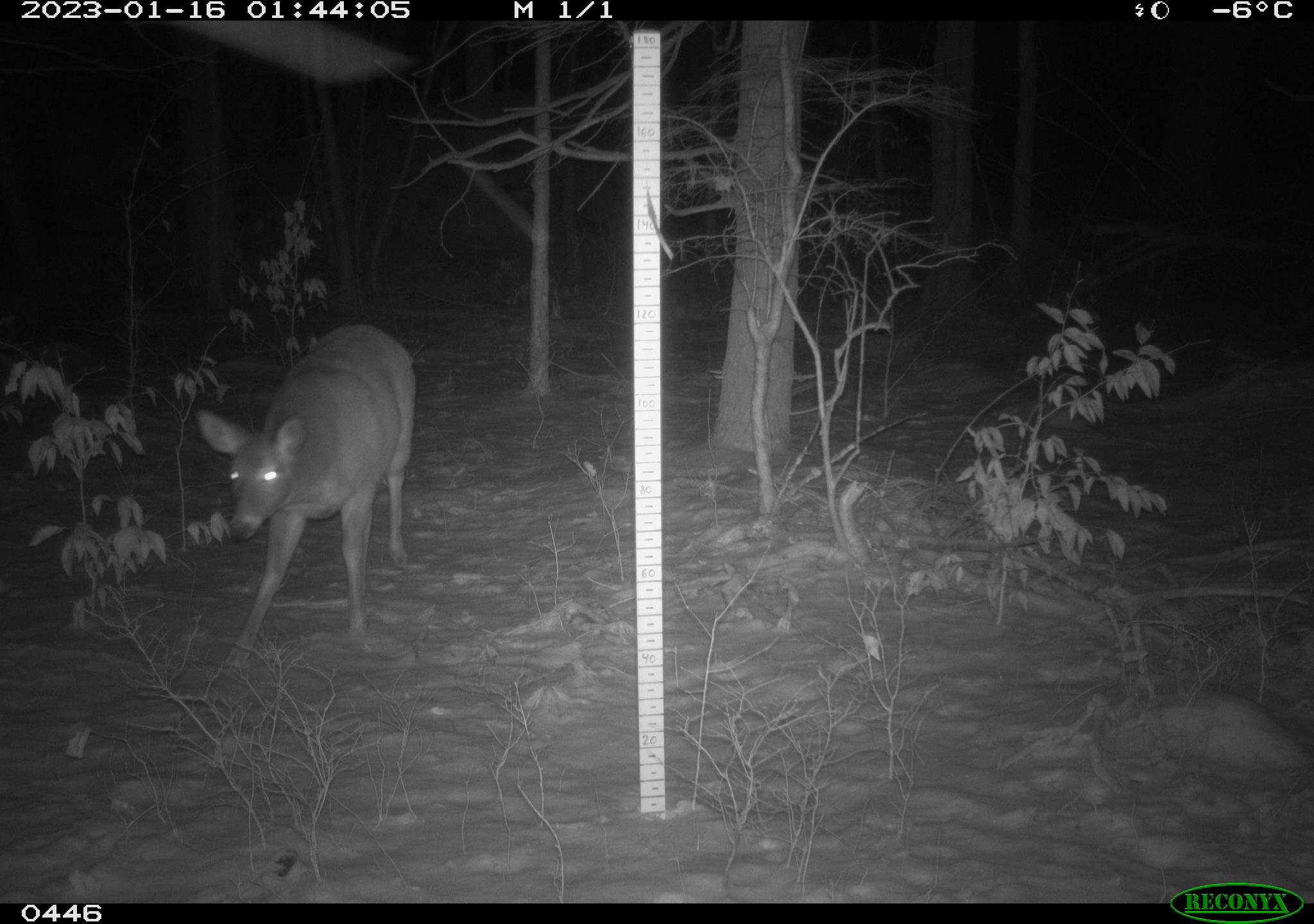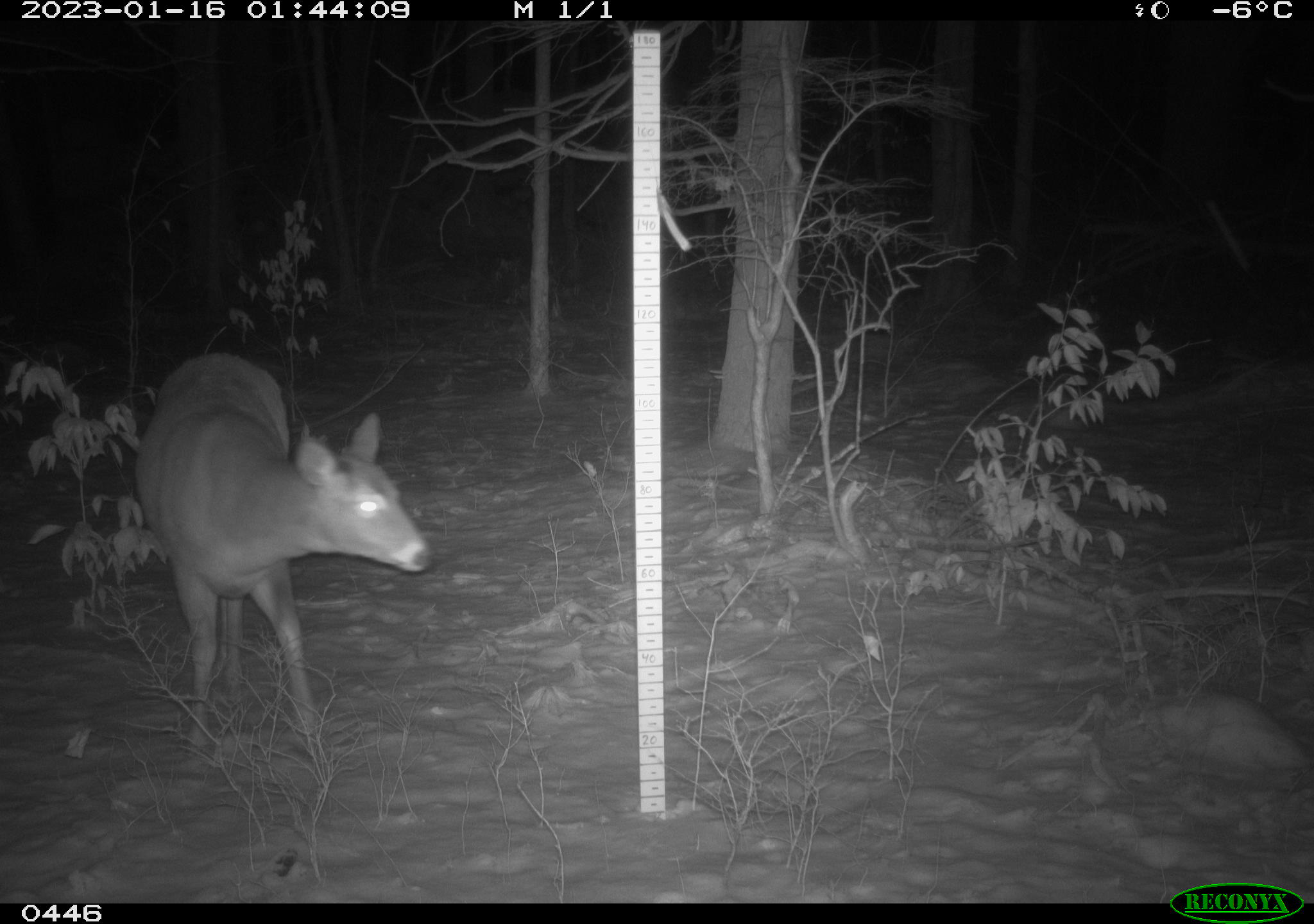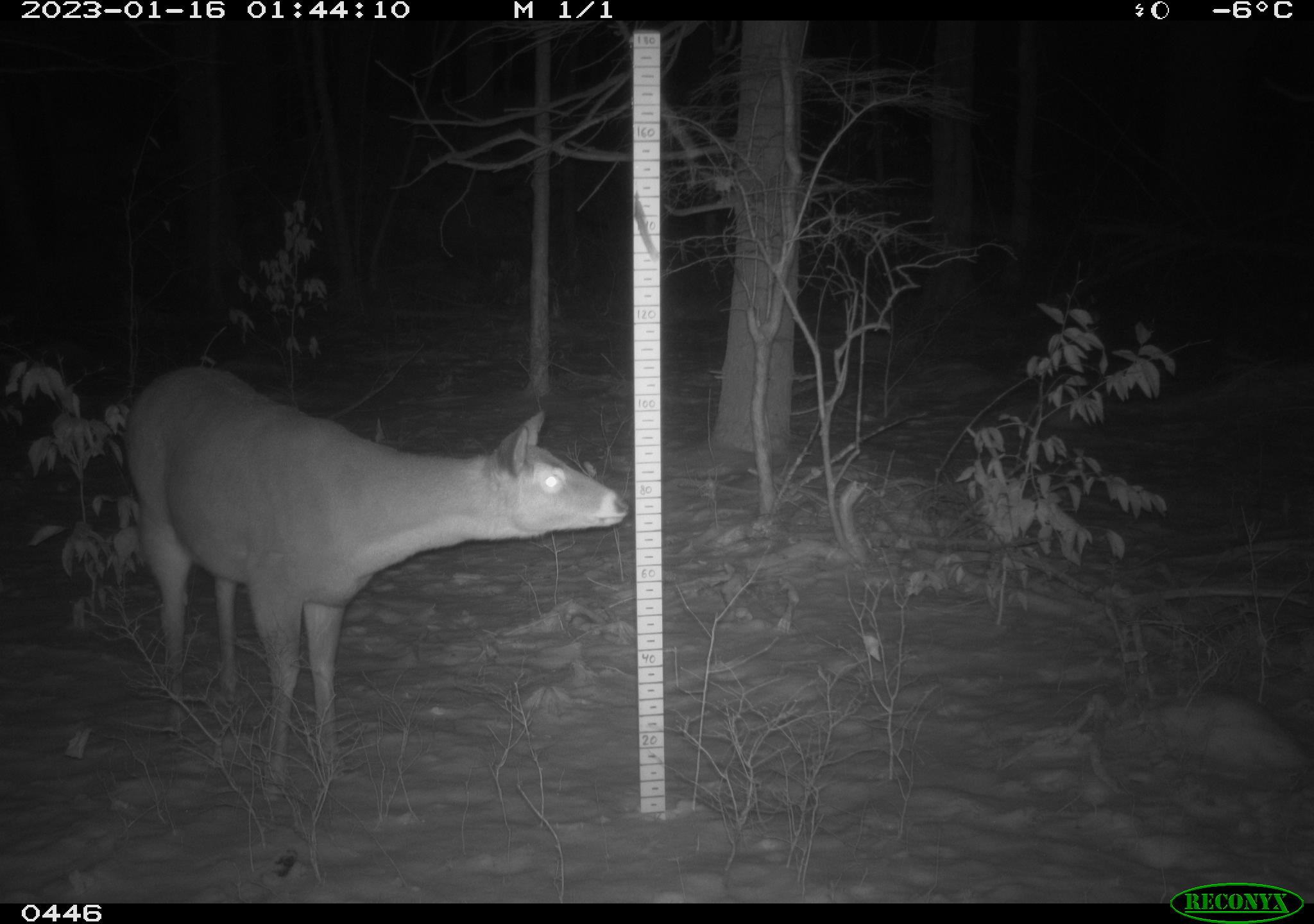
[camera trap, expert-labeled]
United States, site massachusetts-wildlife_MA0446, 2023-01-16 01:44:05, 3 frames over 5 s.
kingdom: Animalia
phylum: Chordata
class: Mammalia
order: Artiodactyla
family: Cervidae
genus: Odocoileus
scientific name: Odocoileus virginianus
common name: white-tailed deer